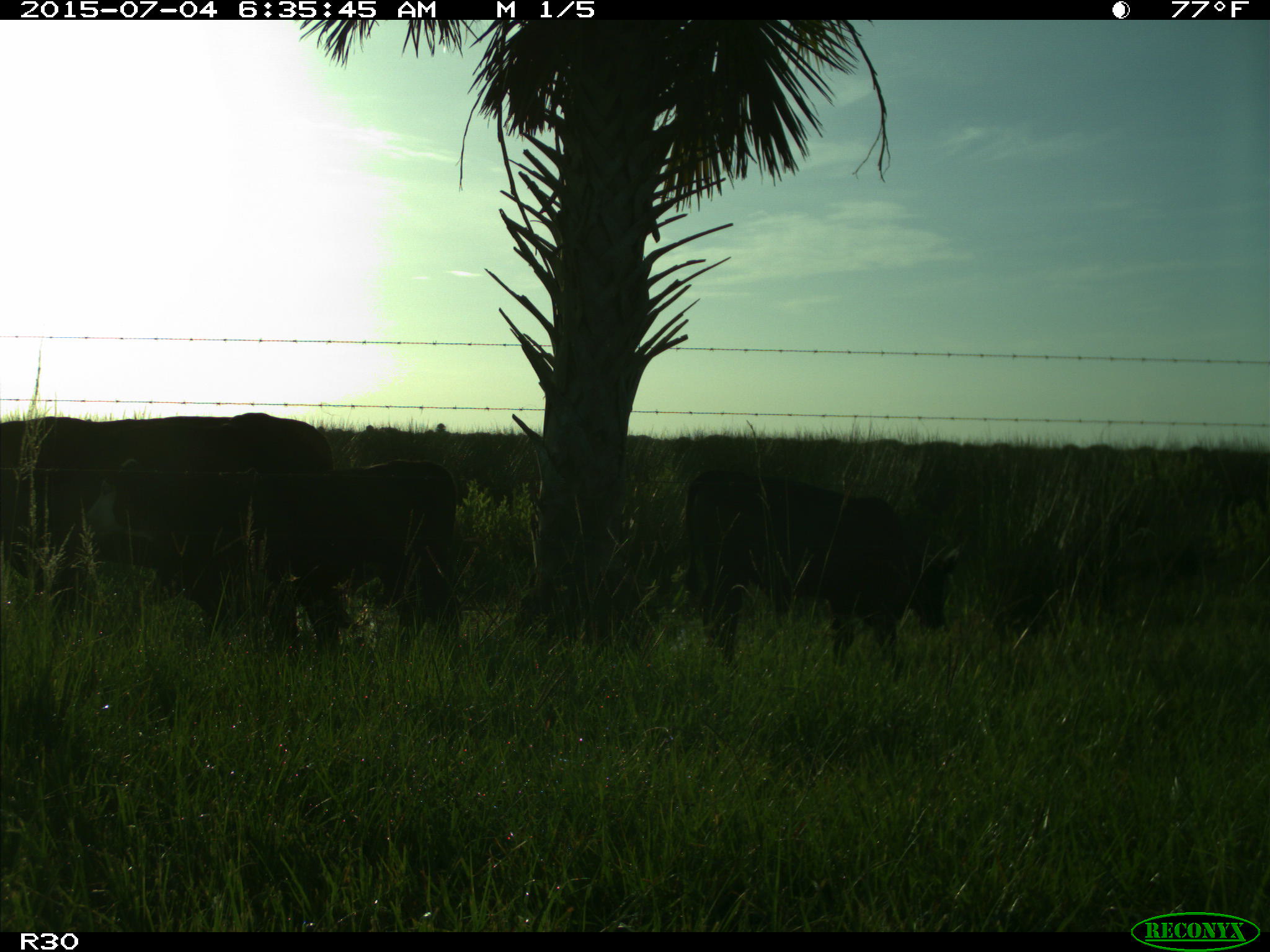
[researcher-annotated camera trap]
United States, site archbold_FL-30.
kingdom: Animalia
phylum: Chordata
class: Mammalia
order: Artiodactyla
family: Bovidae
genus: Bos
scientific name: Bos taurus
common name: domestic cow